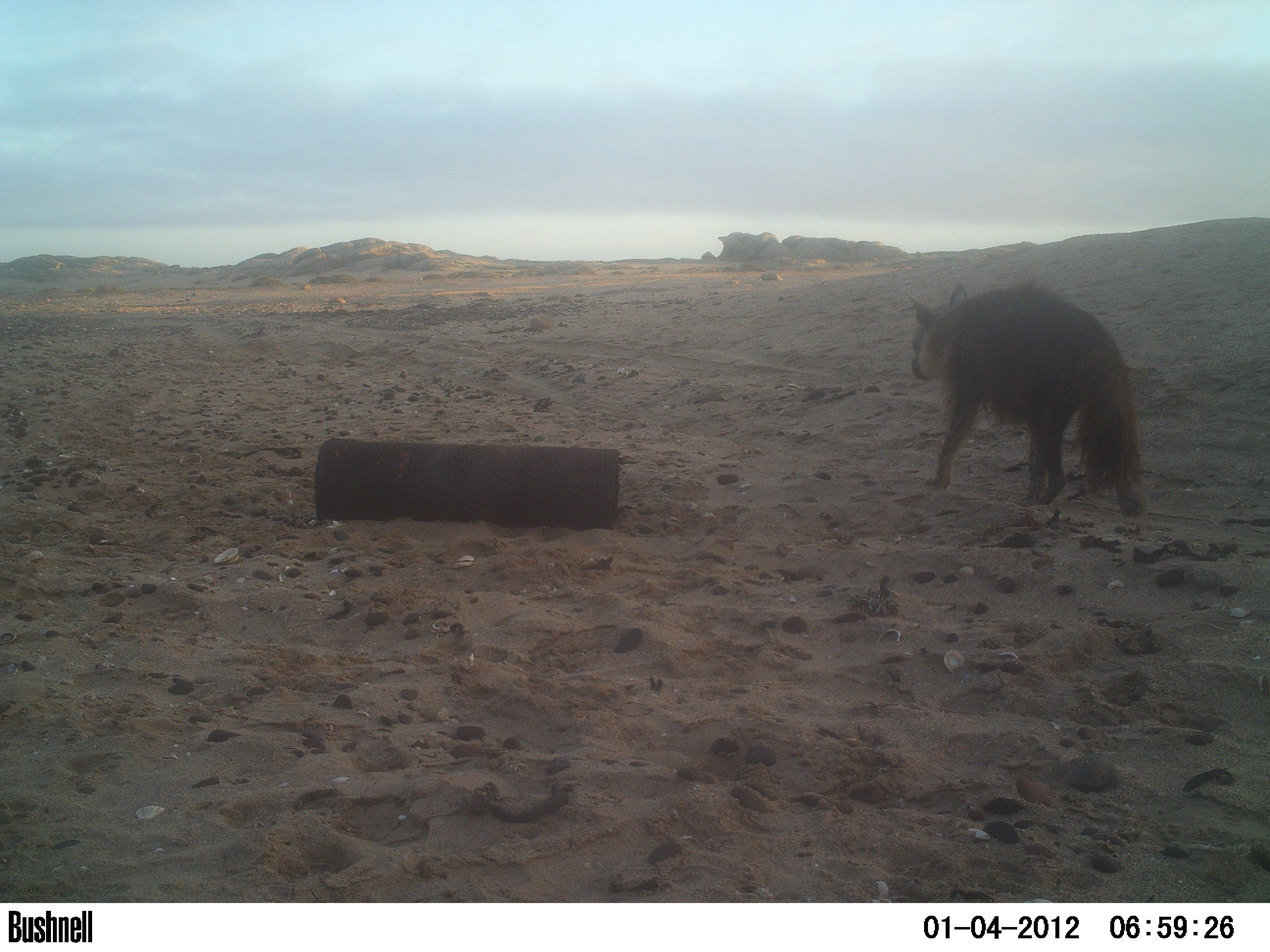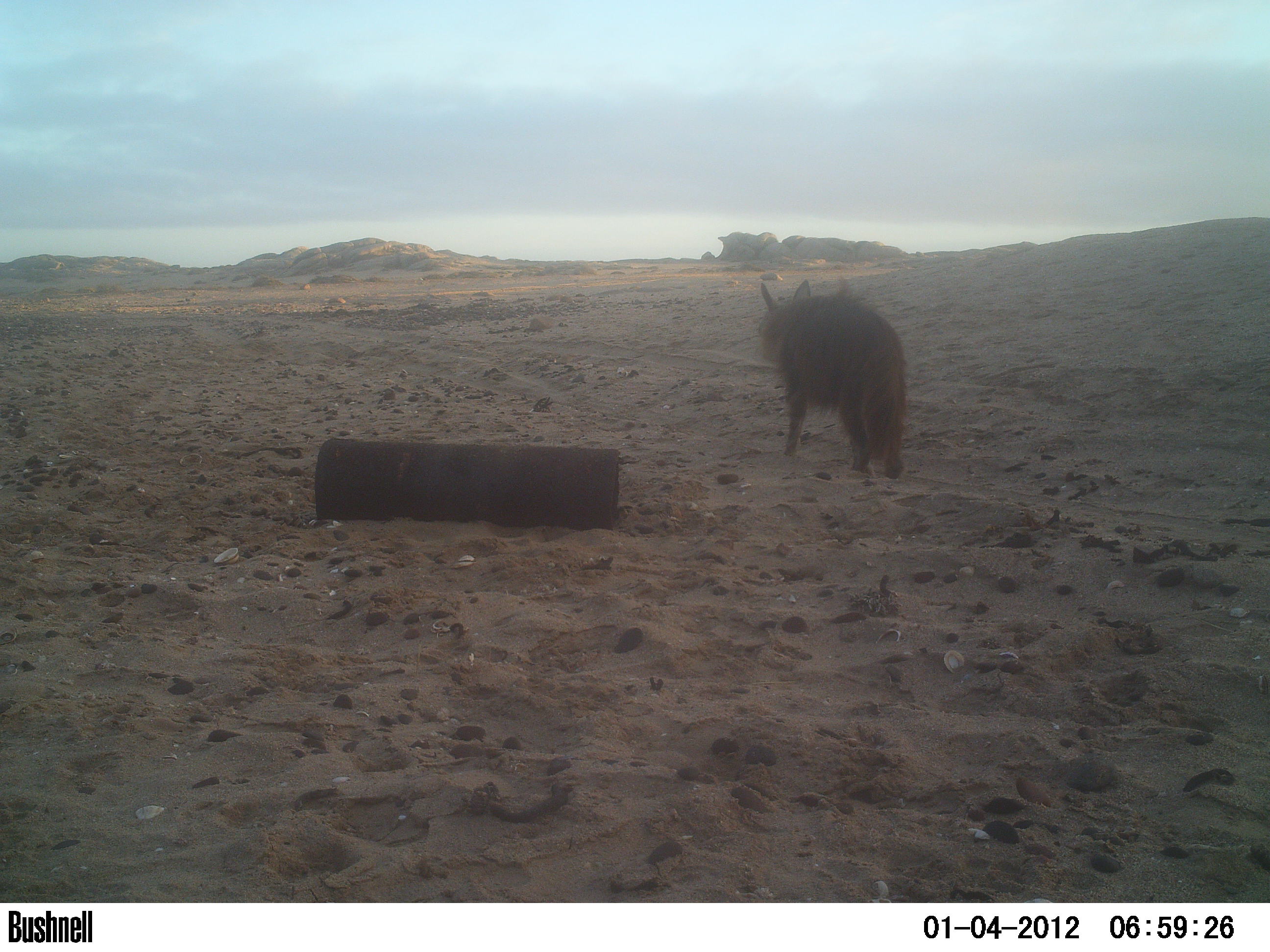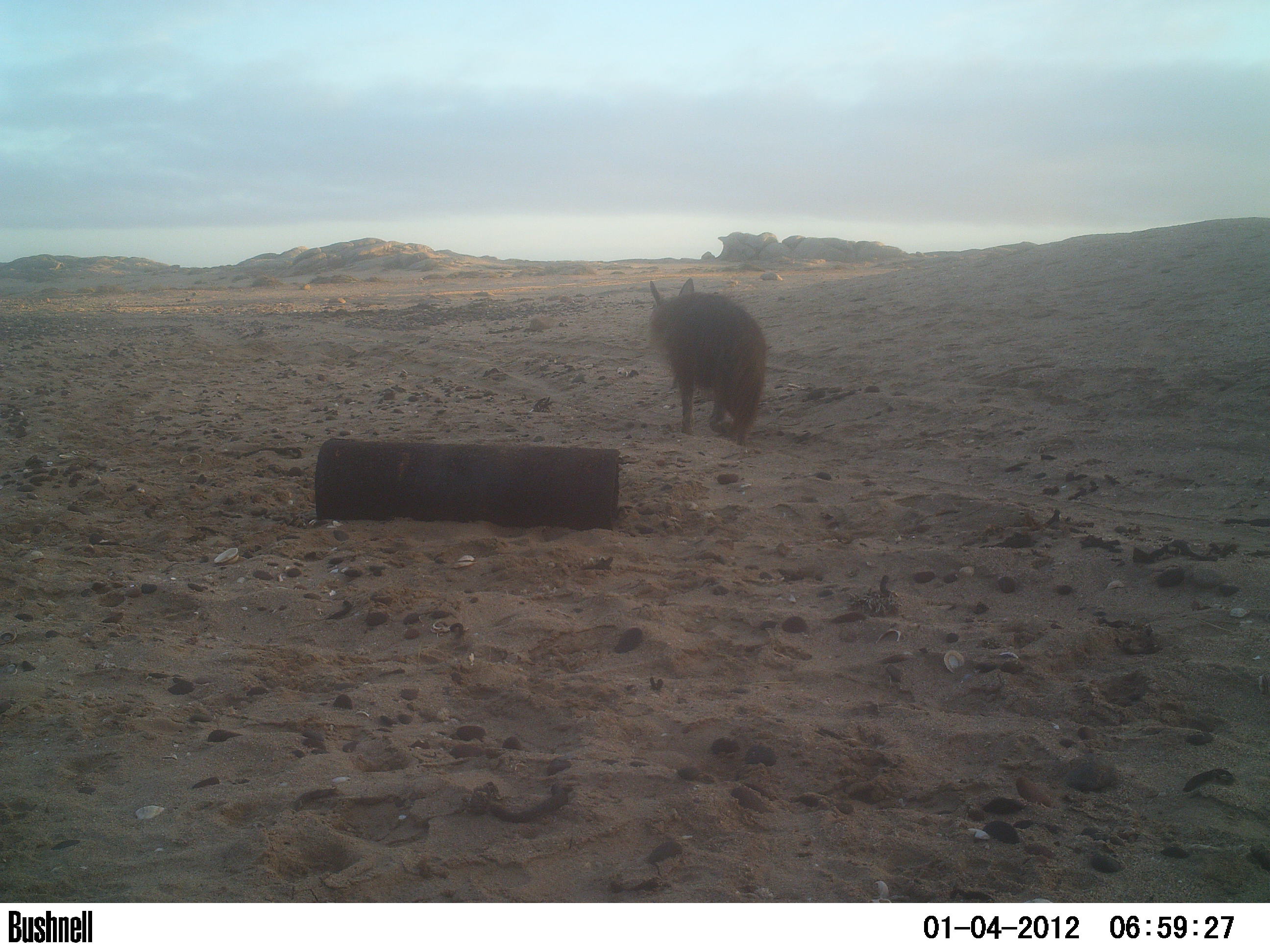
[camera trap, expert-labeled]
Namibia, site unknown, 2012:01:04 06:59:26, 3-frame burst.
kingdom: Animalia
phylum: Chordata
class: Mammalia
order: Carnivora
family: Hyaenidae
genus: Parahyaena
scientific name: Parahyaena brunnea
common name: brown hyena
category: hyaena brunnea